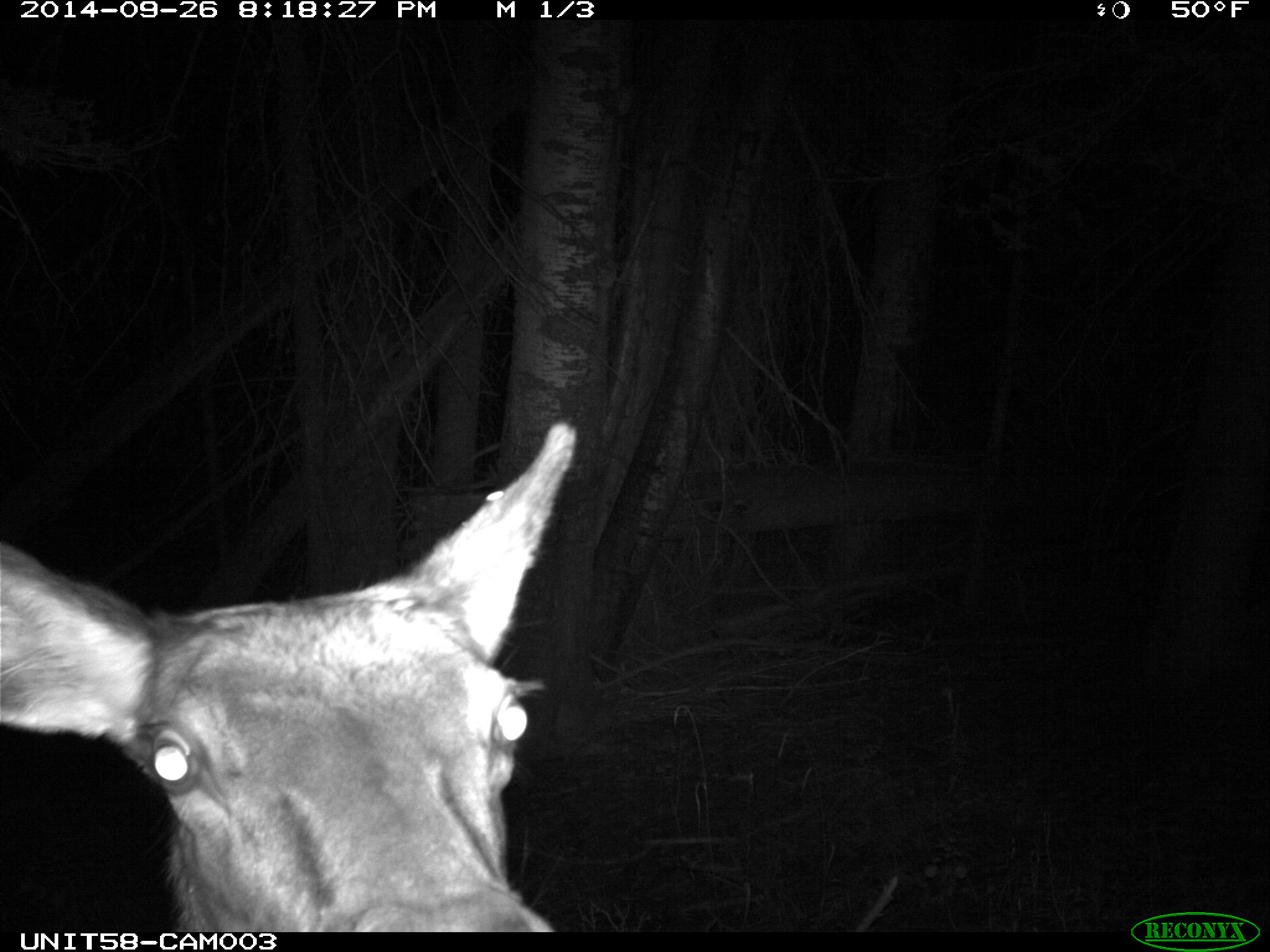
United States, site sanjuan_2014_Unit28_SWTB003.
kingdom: Animalia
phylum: Chordata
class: Mammalia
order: Artiodactyla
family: Cervidae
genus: Cervus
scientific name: Cervus elaphus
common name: red deer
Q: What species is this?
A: Cervus elaphus (red deer).